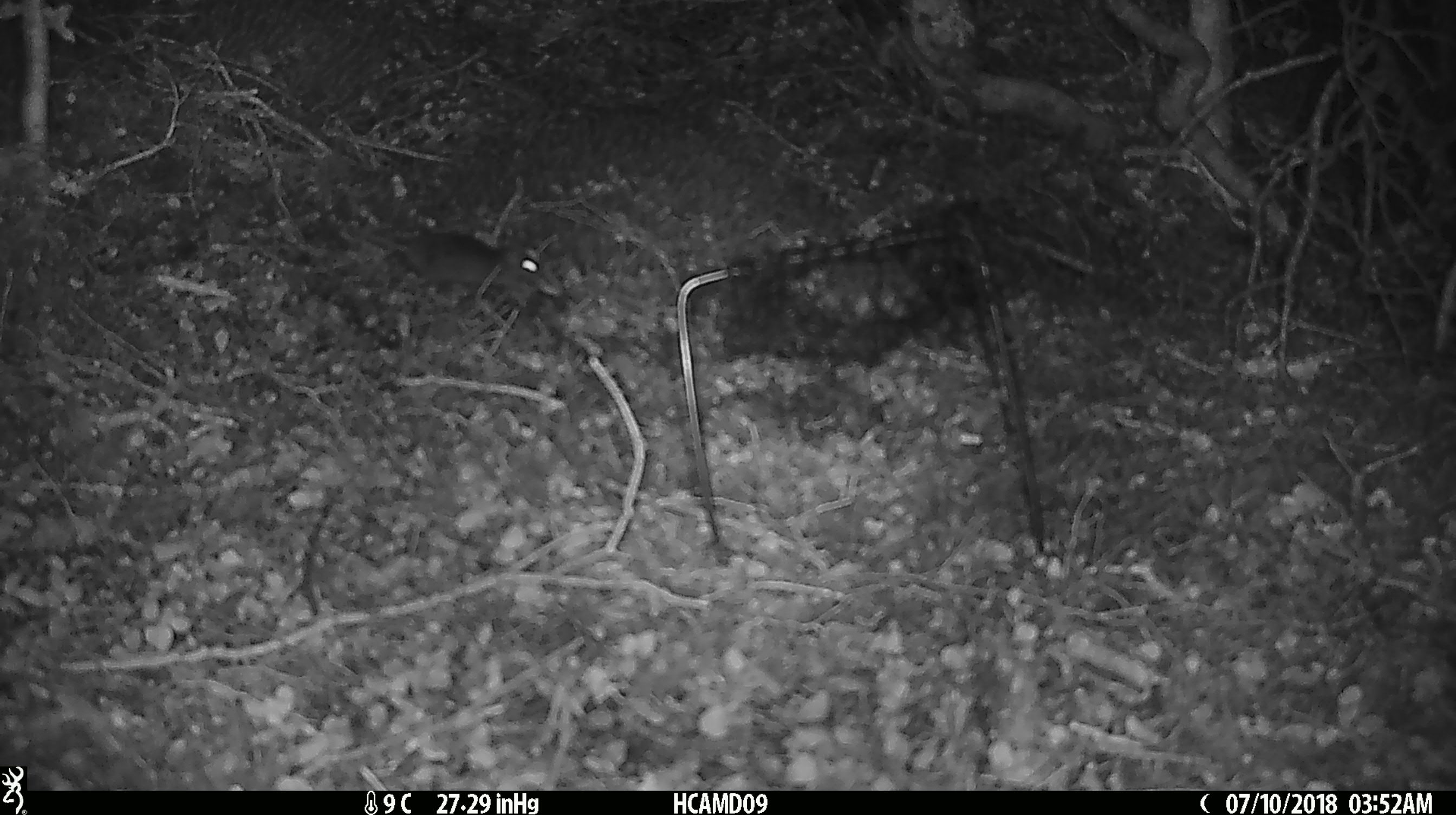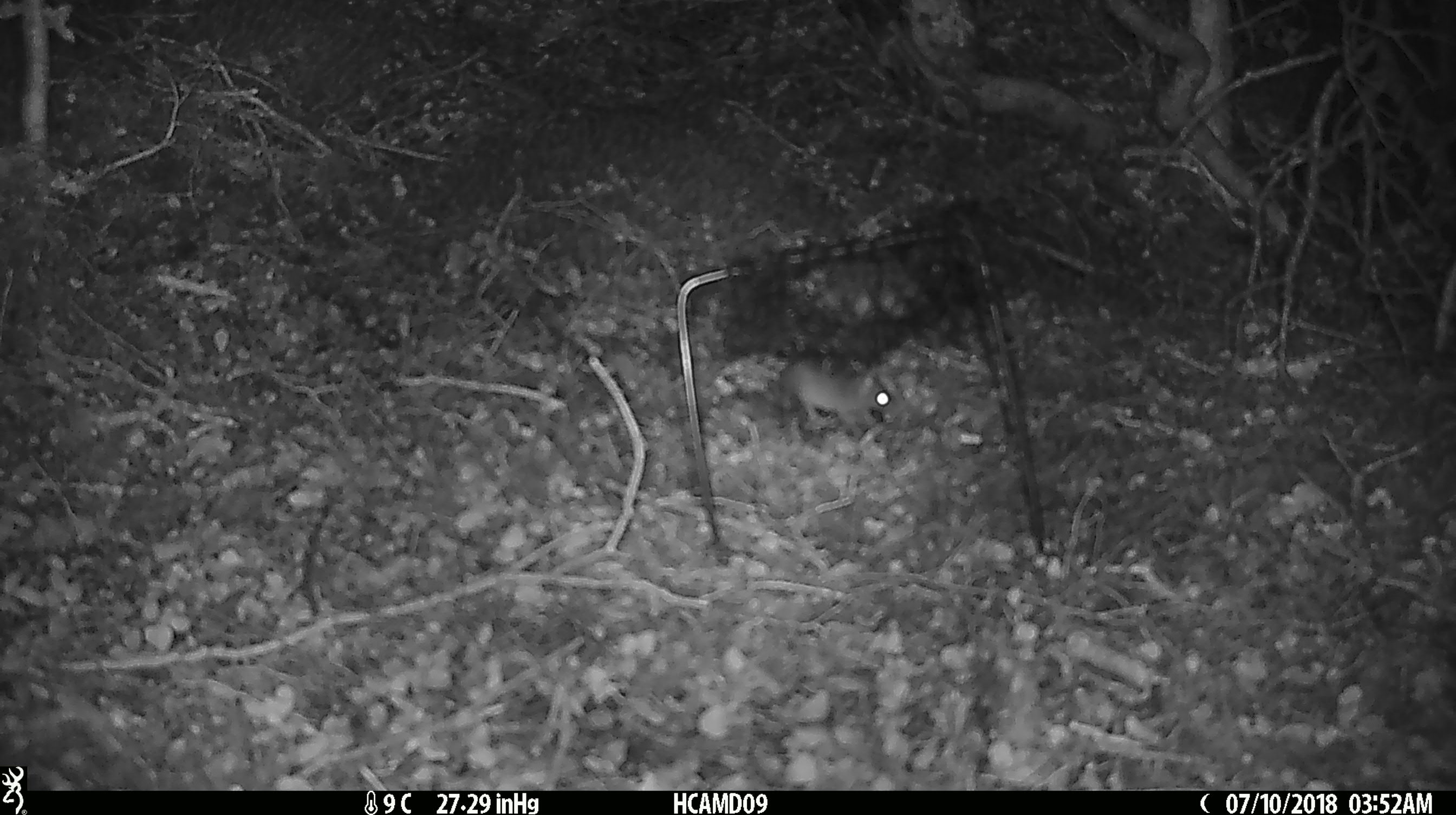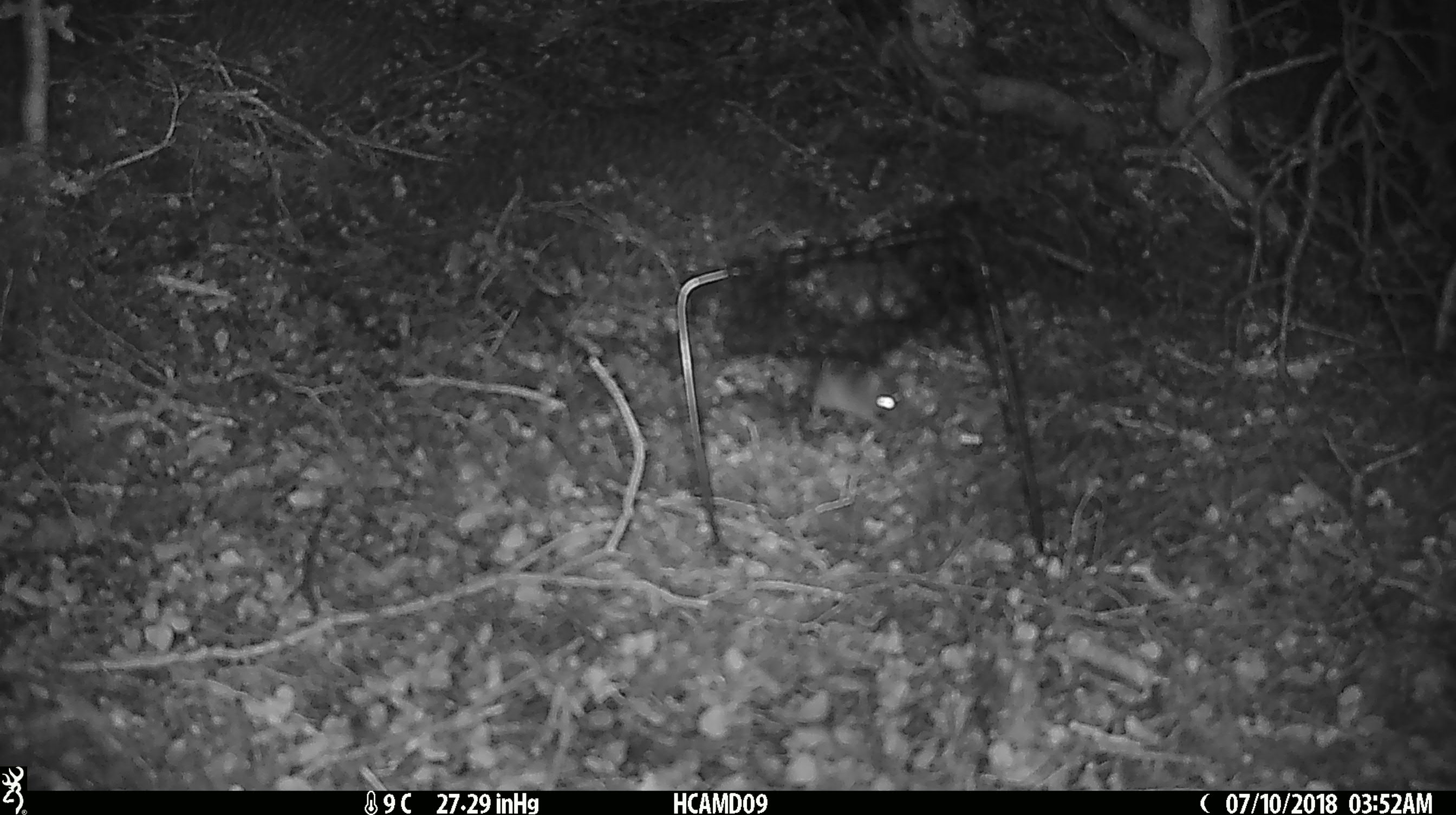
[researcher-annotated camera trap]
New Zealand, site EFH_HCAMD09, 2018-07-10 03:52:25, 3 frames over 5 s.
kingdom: Animalia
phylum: Chordata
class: Mammalia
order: Rodentia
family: Muridae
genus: Mus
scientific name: Mus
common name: mouse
Mouse (Mus).